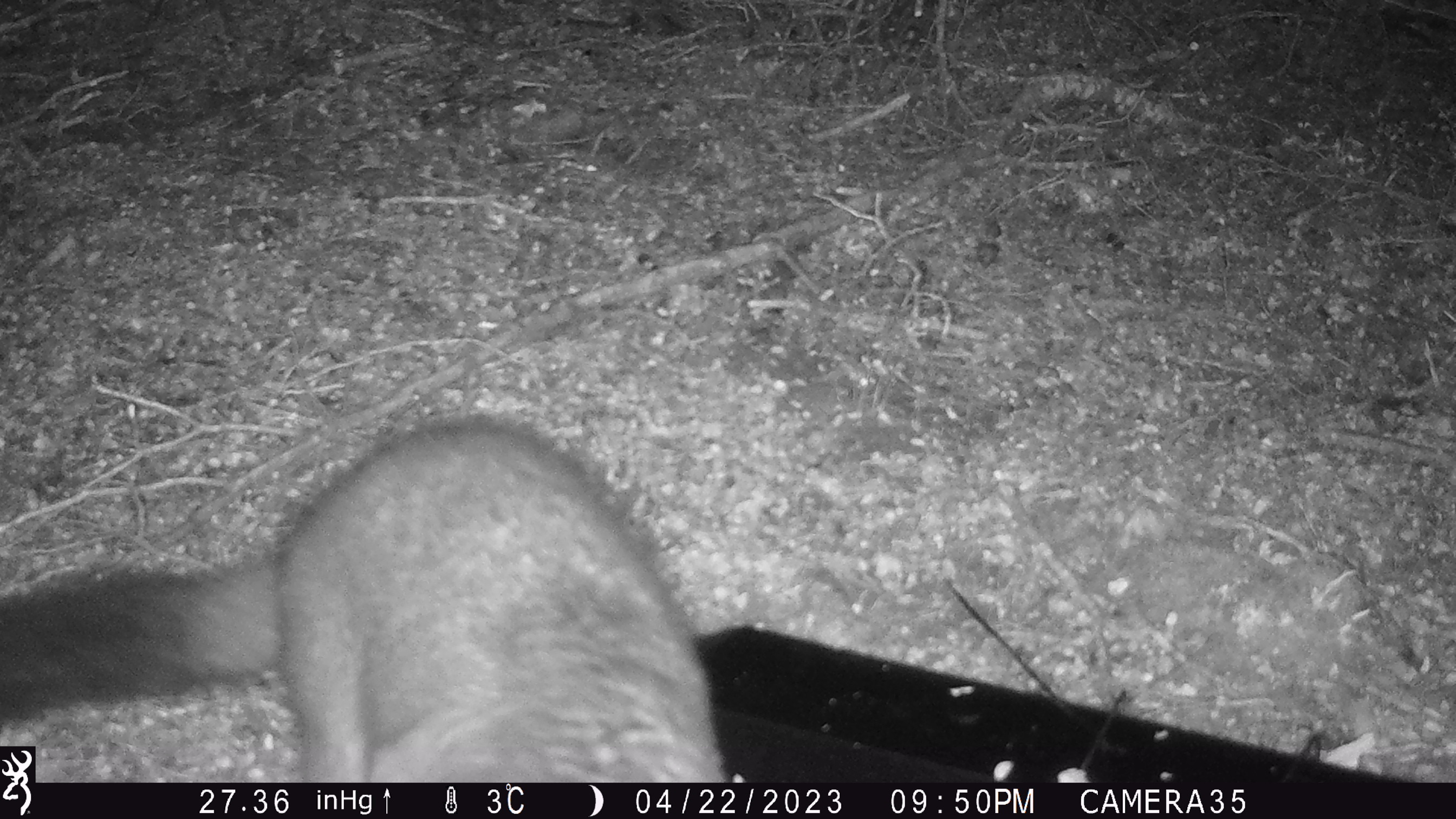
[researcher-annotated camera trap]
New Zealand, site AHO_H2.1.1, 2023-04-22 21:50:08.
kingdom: Animalia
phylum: Chordata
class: Mammalia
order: Carnivora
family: Mustelidae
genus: Mustela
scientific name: Mustela erminea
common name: stoat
Stoat (Mustela erminea).